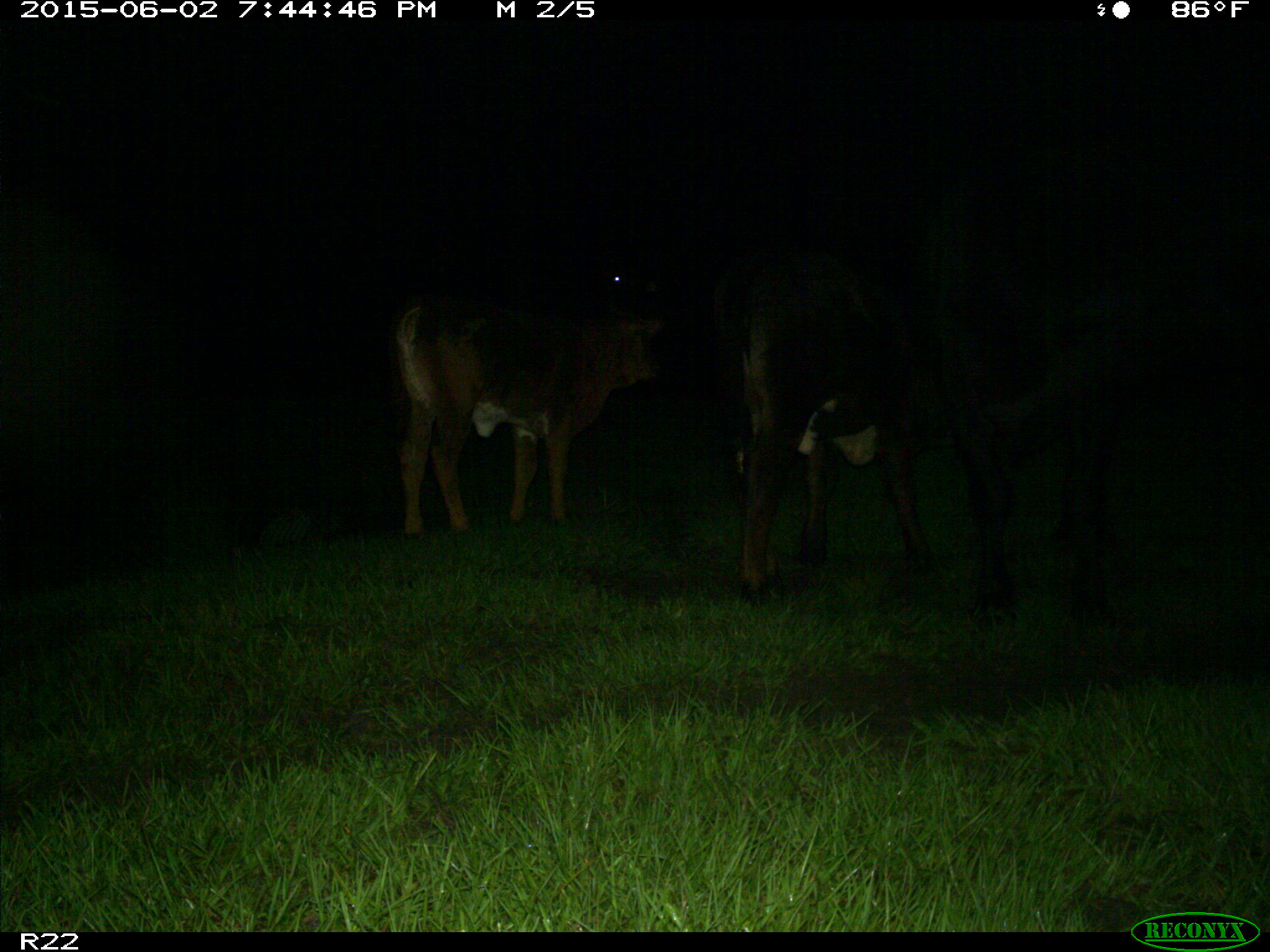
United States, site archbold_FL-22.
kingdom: Animalia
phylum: Chordata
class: Mammalia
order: Artiodactyla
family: Bovidae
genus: Bos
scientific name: Bos taurus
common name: domestic cow